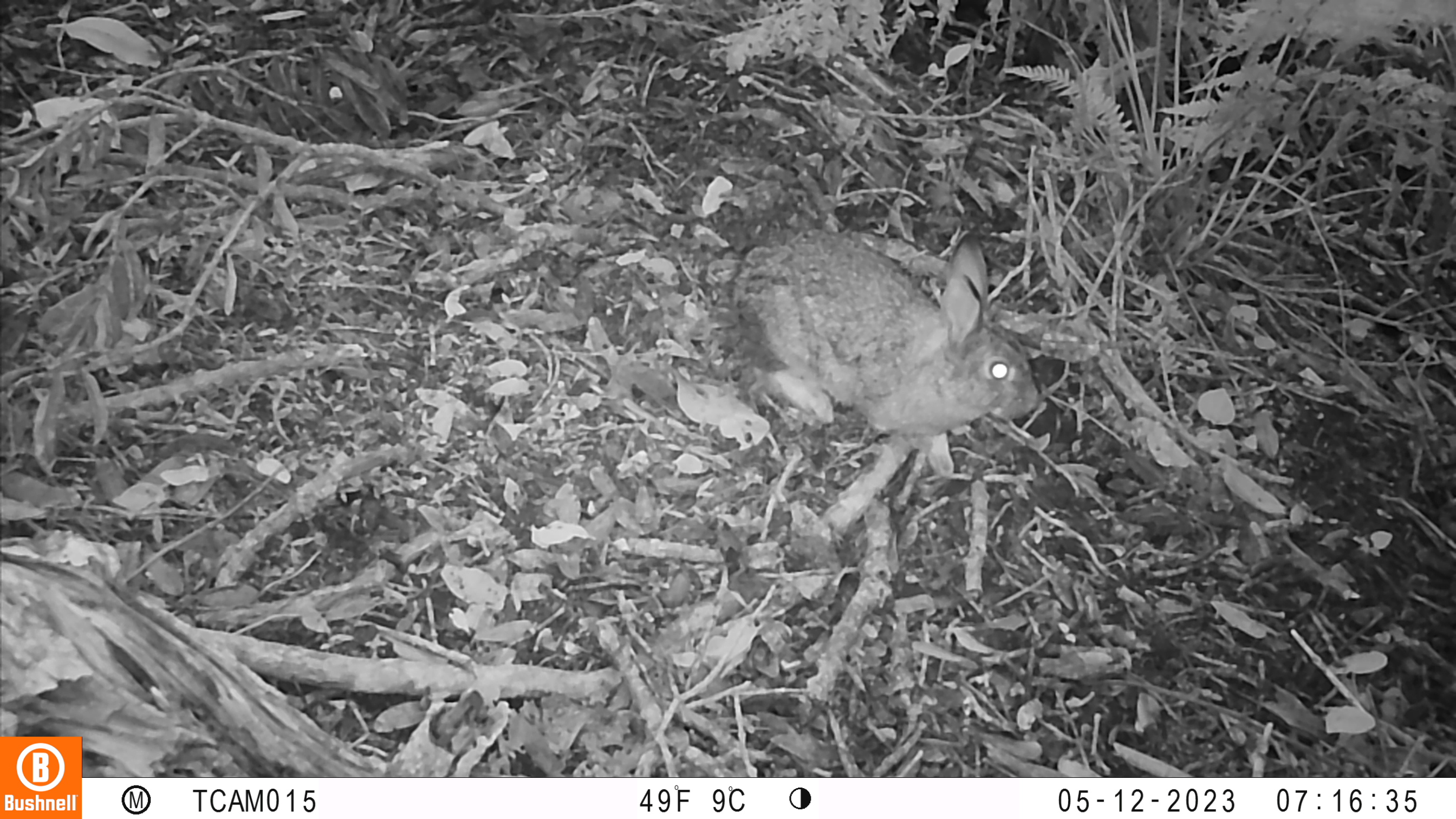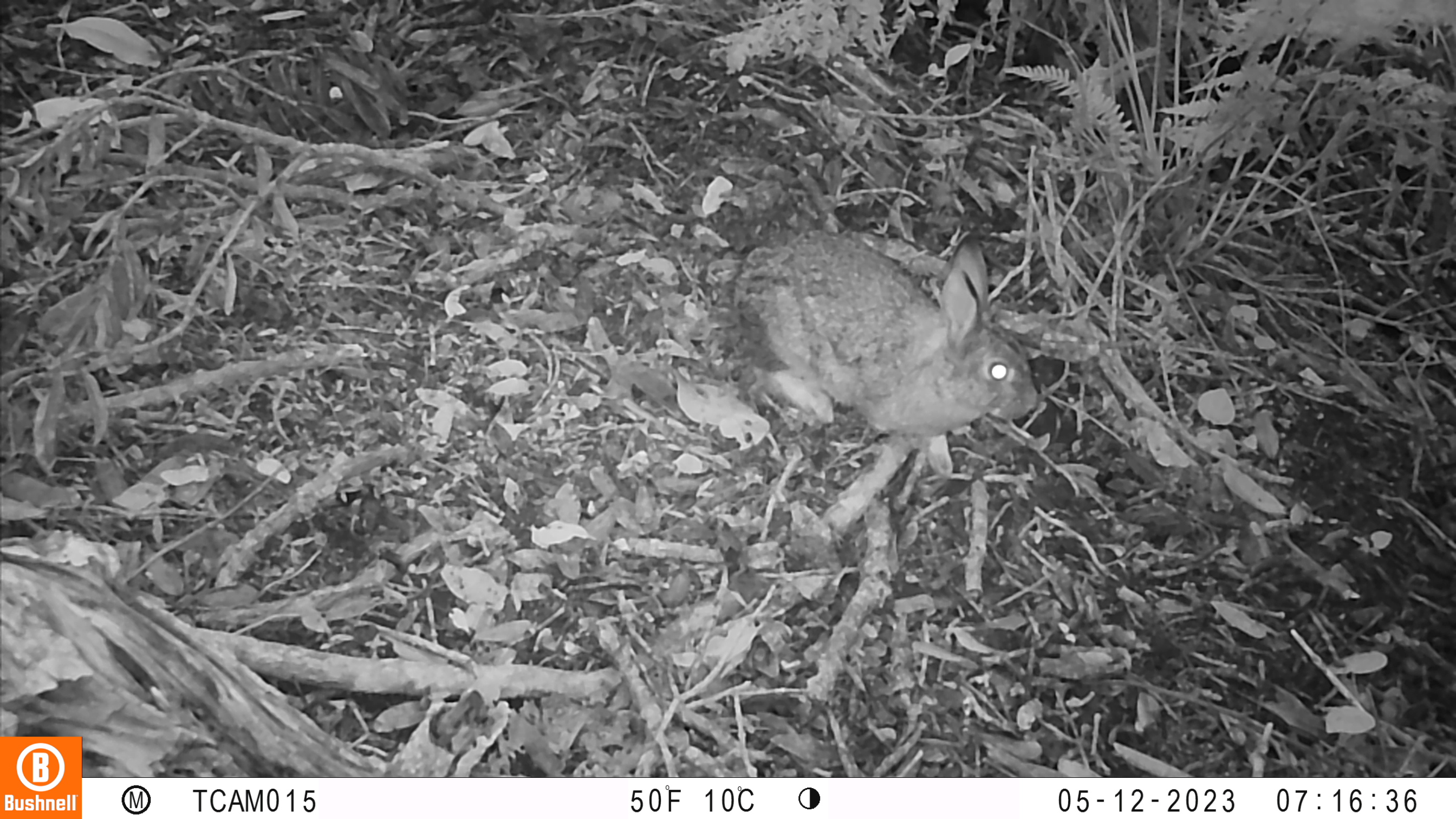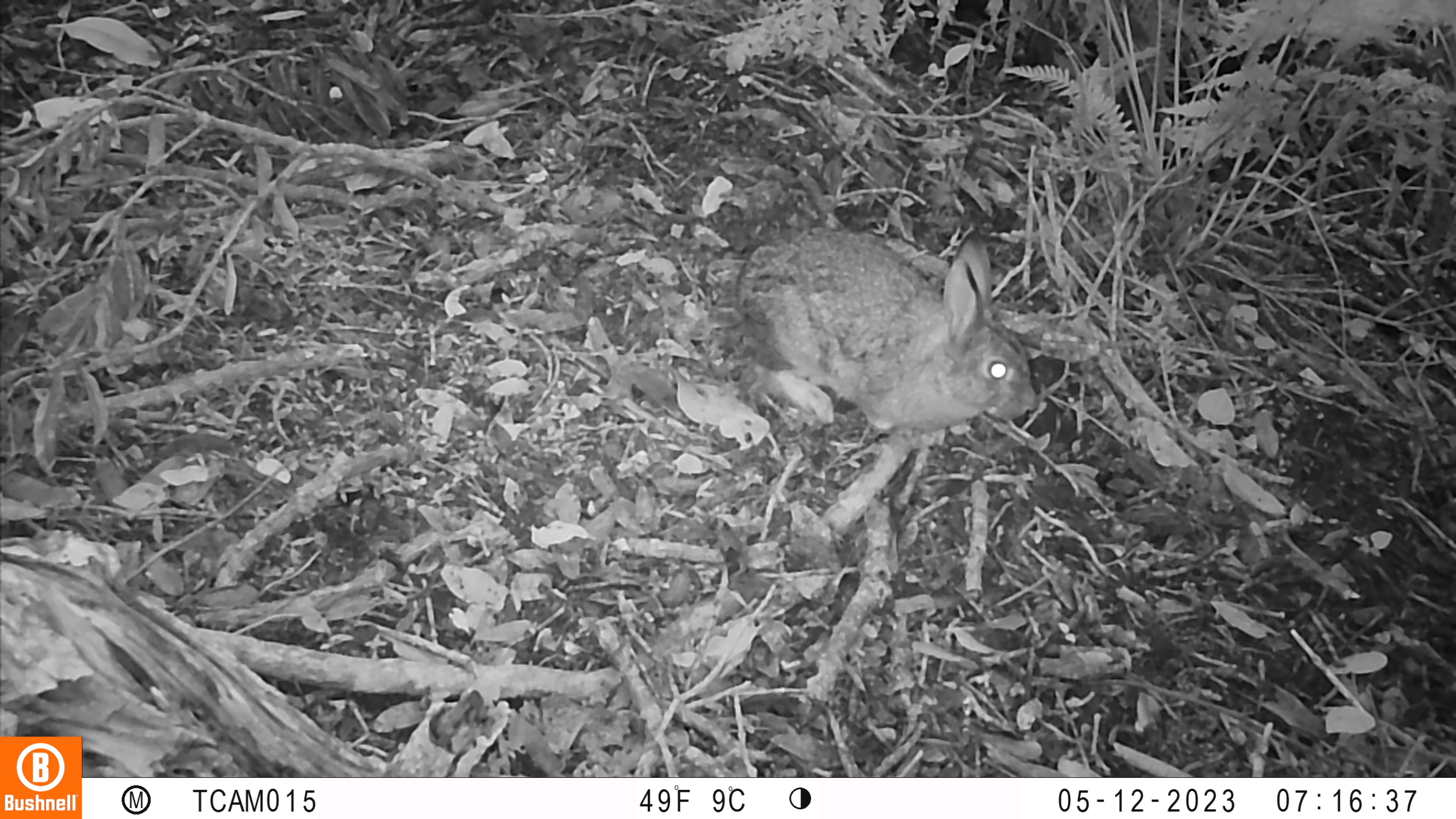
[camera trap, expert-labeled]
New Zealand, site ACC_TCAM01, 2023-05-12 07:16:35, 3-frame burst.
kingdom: Animalia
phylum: Chordata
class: Mammalia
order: Lagomorpha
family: Leporidae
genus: Oryctolagus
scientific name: Oryctolagus cuniculus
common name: european rabbit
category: rabbit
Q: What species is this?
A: Rabbit (european rabbit) (Oryctolagus cuniculus).